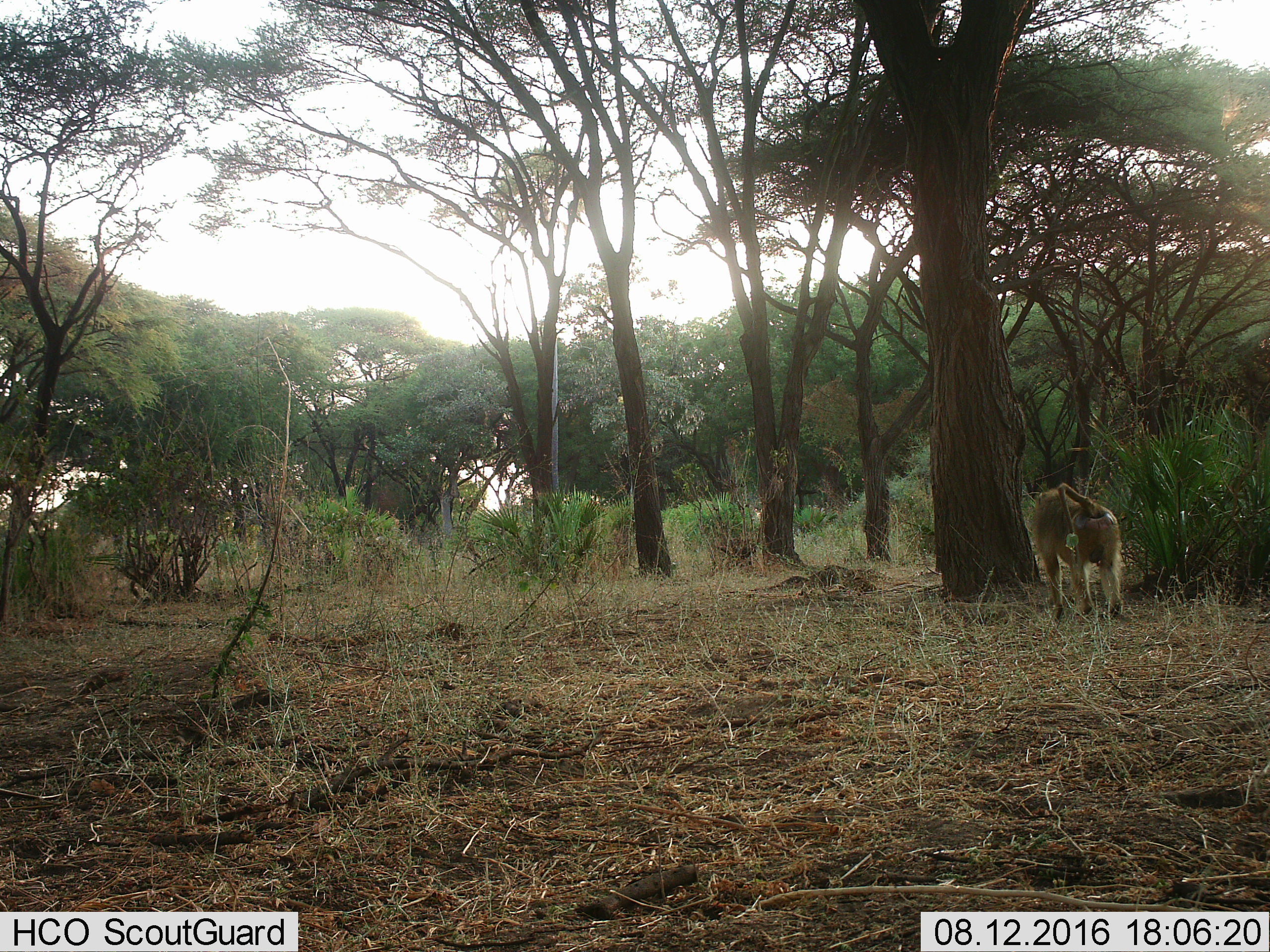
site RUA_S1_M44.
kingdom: Animalia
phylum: Chordata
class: Mammalia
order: Primates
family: Cercopithecidae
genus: Papio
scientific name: Papio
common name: baboon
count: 1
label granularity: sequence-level